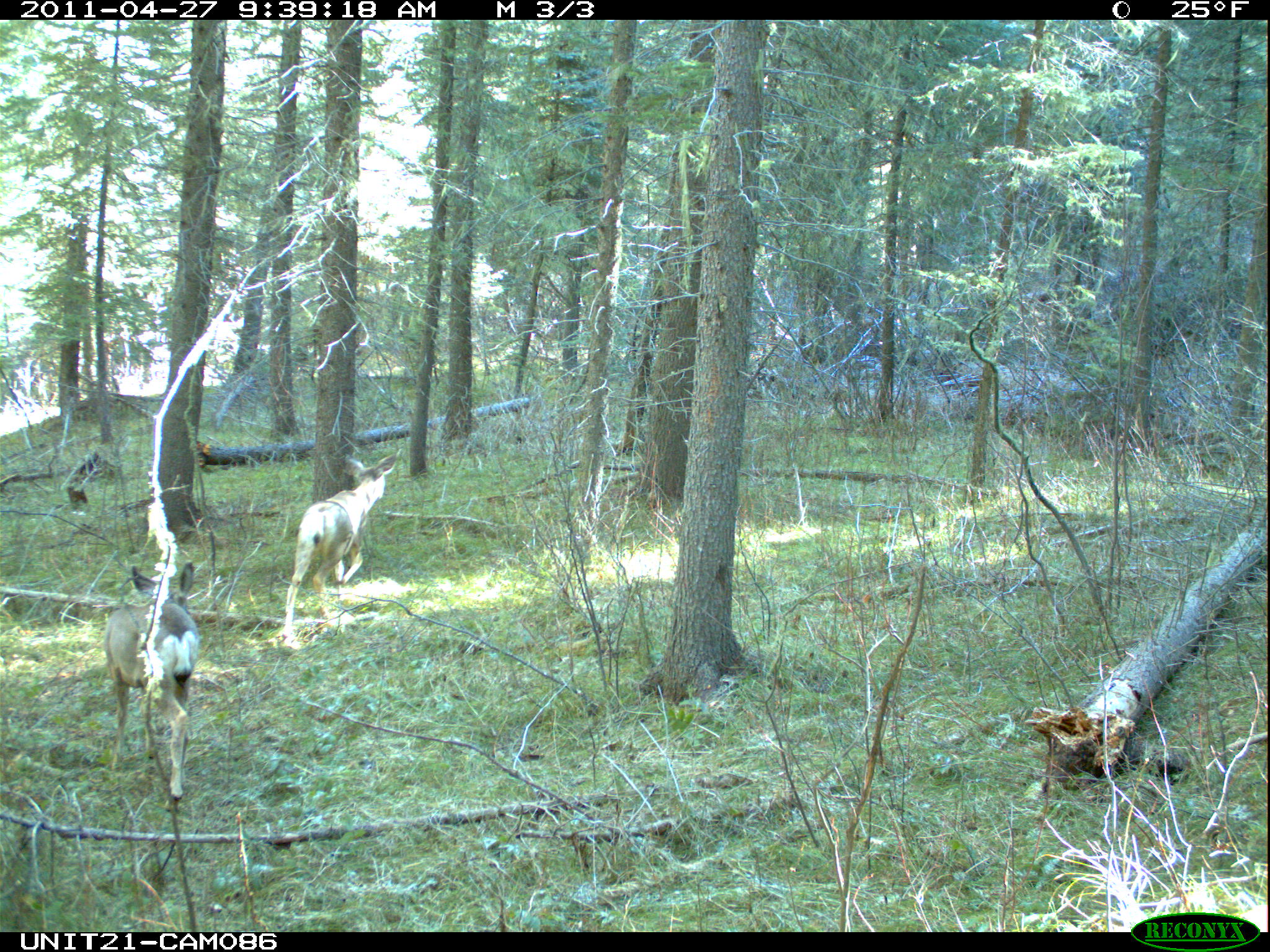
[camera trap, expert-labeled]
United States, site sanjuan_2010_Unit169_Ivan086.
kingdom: Animalia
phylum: Chordata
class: Mammalia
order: Artiodactyla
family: Cervidae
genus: Odocoileus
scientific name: Odocoileus hemionus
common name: mule deer